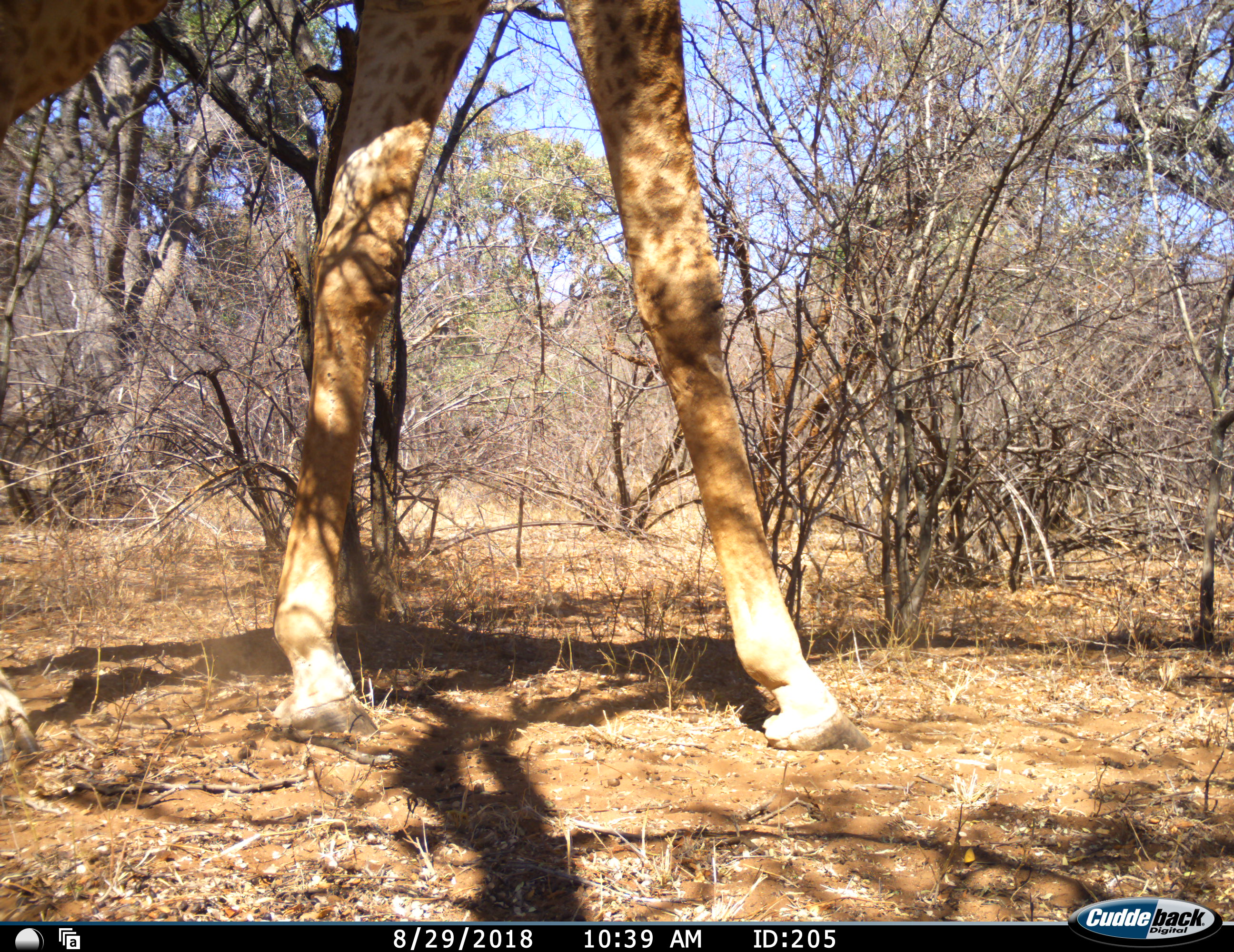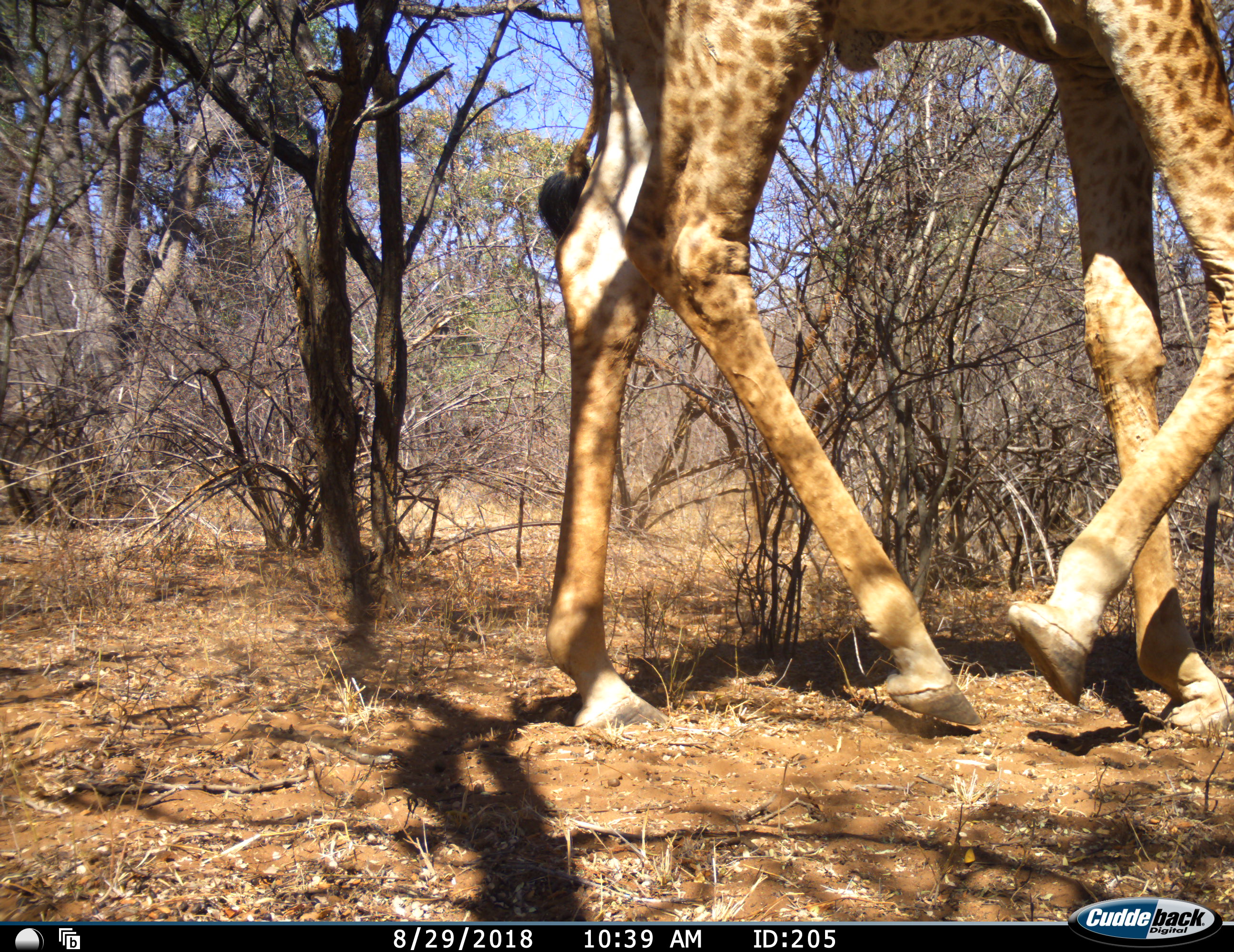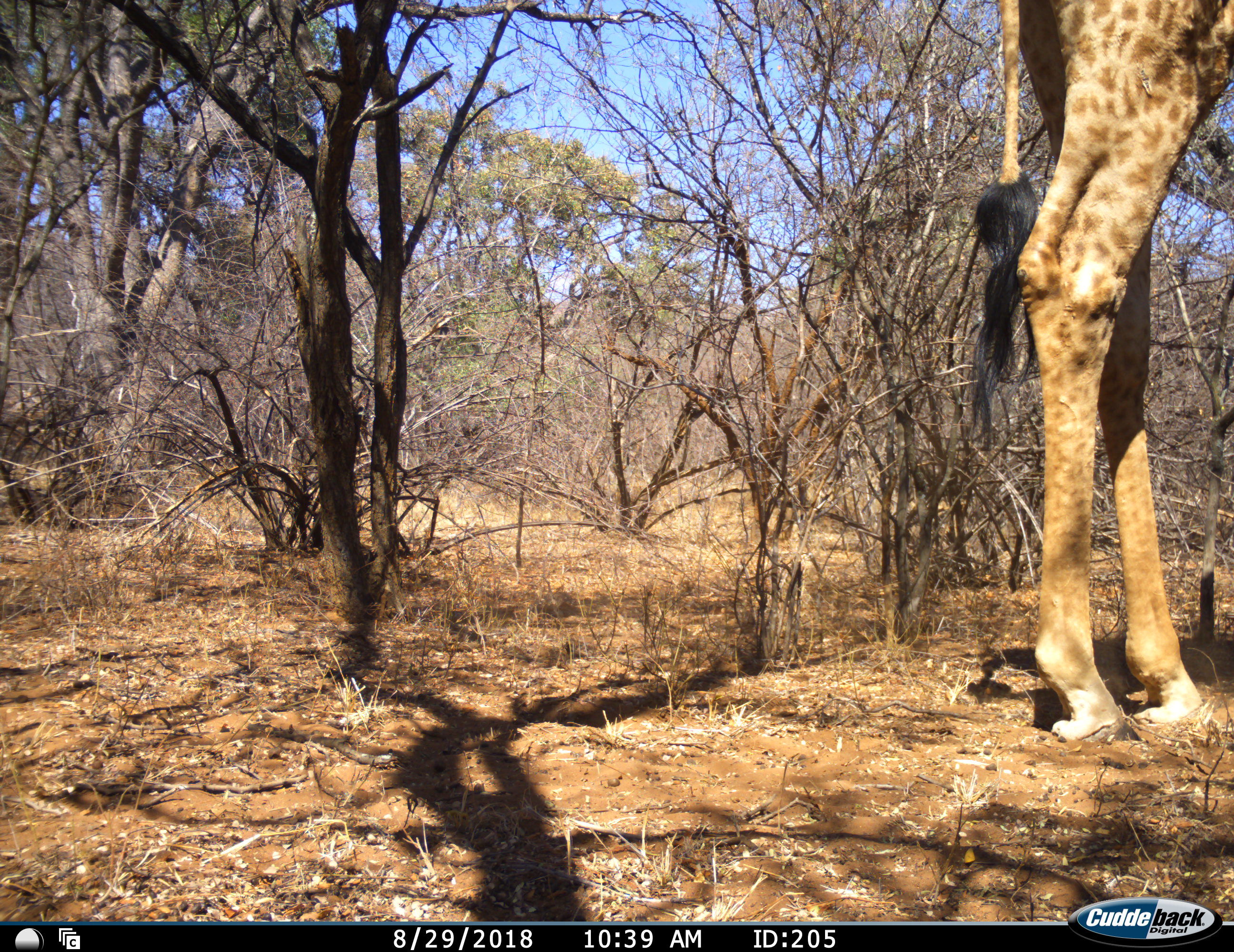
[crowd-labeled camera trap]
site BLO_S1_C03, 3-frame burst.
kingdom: Animalia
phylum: Chordata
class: Mammalia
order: Artiodactyla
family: Giraffidae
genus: Giraffa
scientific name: Giraffa camelopardalis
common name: giraffe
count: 1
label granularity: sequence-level